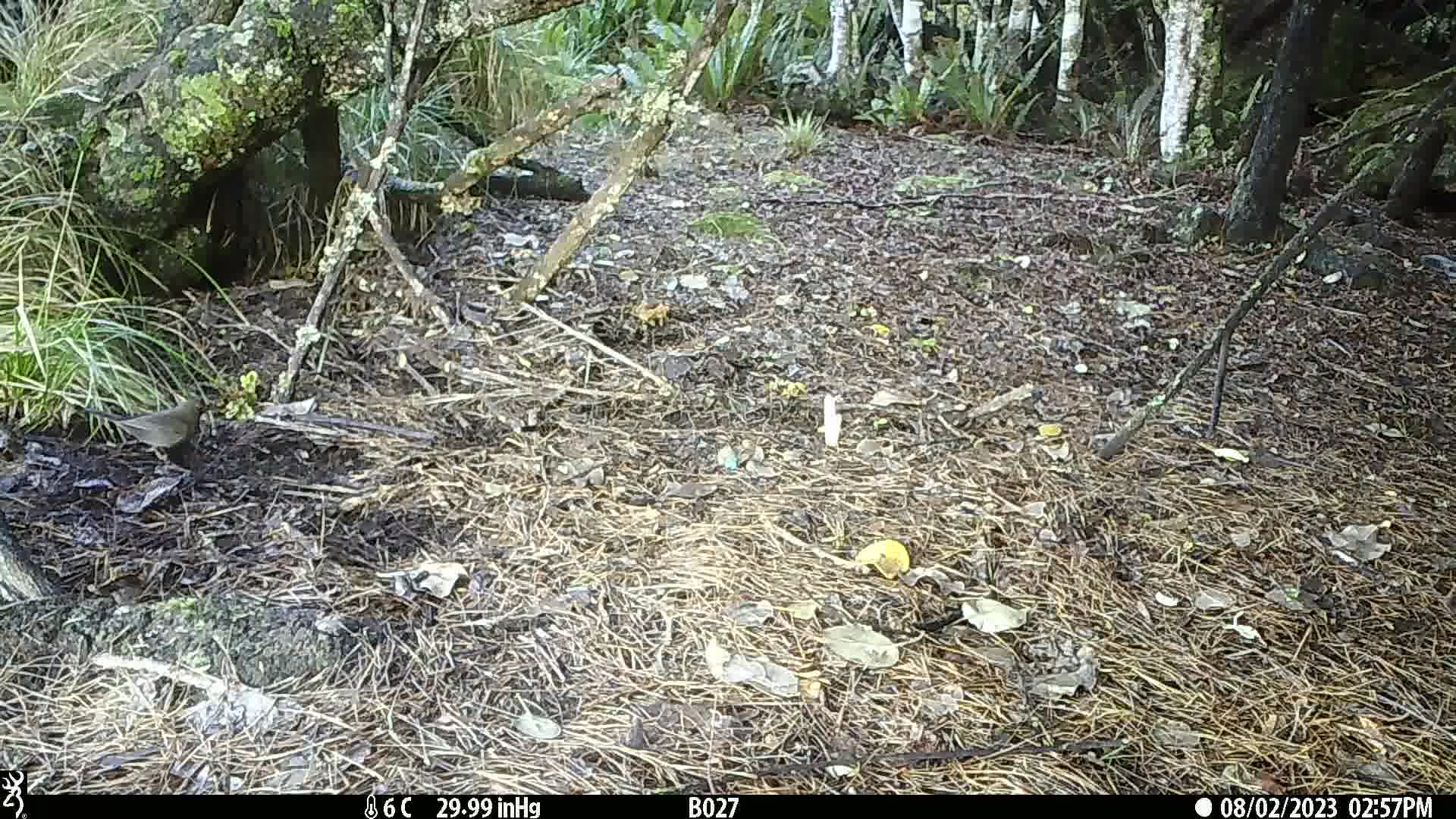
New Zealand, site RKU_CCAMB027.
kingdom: Animalia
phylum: Chordata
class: Aves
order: Passeriformes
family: Turdidae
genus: Turdus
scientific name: Turdus merula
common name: eurasian blackbird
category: blackbird